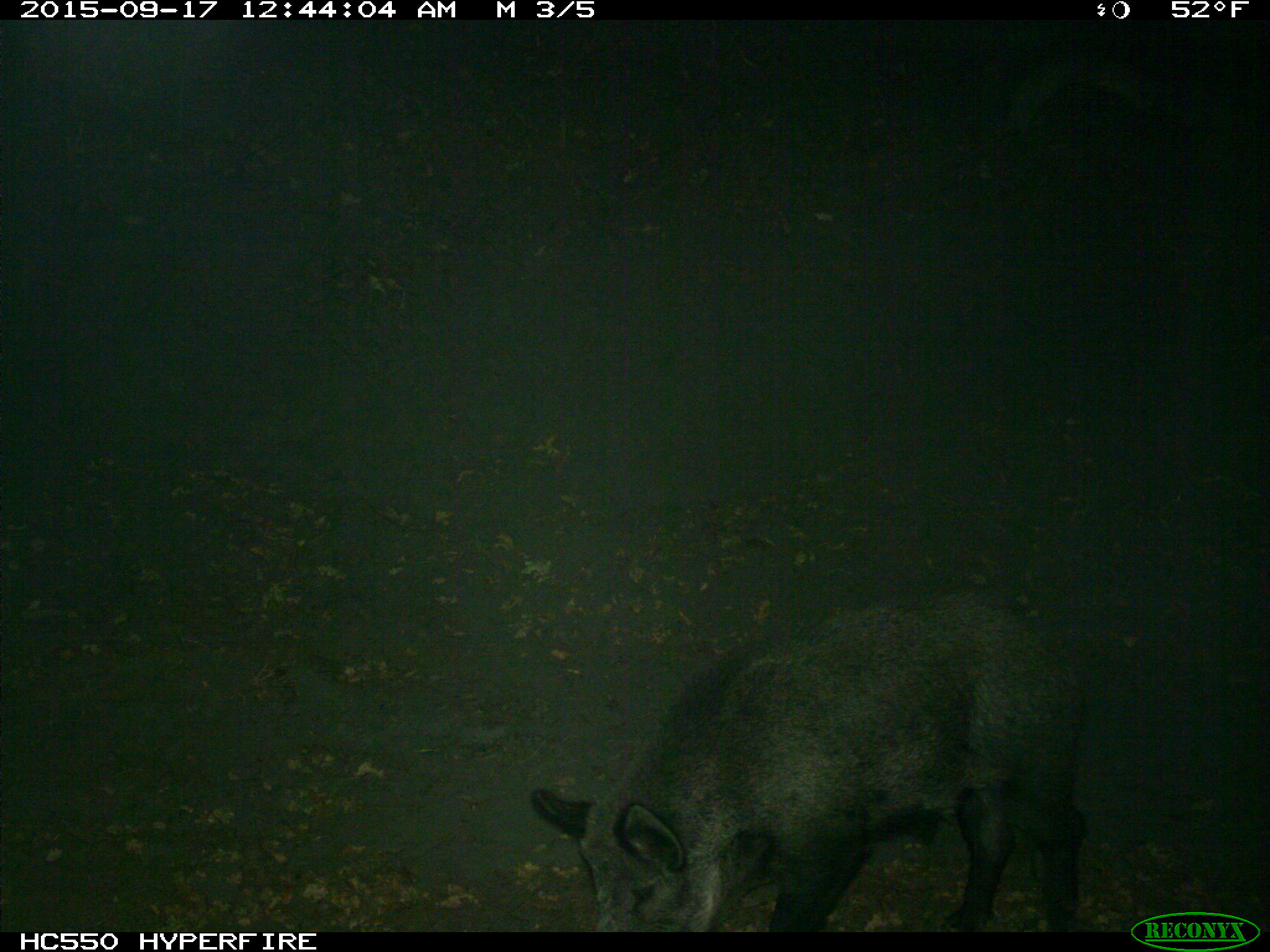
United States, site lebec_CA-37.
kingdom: Animalia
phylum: Chordata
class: Mammalia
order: Artiodactyla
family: Suidae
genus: Sus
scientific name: Sus scrofa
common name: wild boar